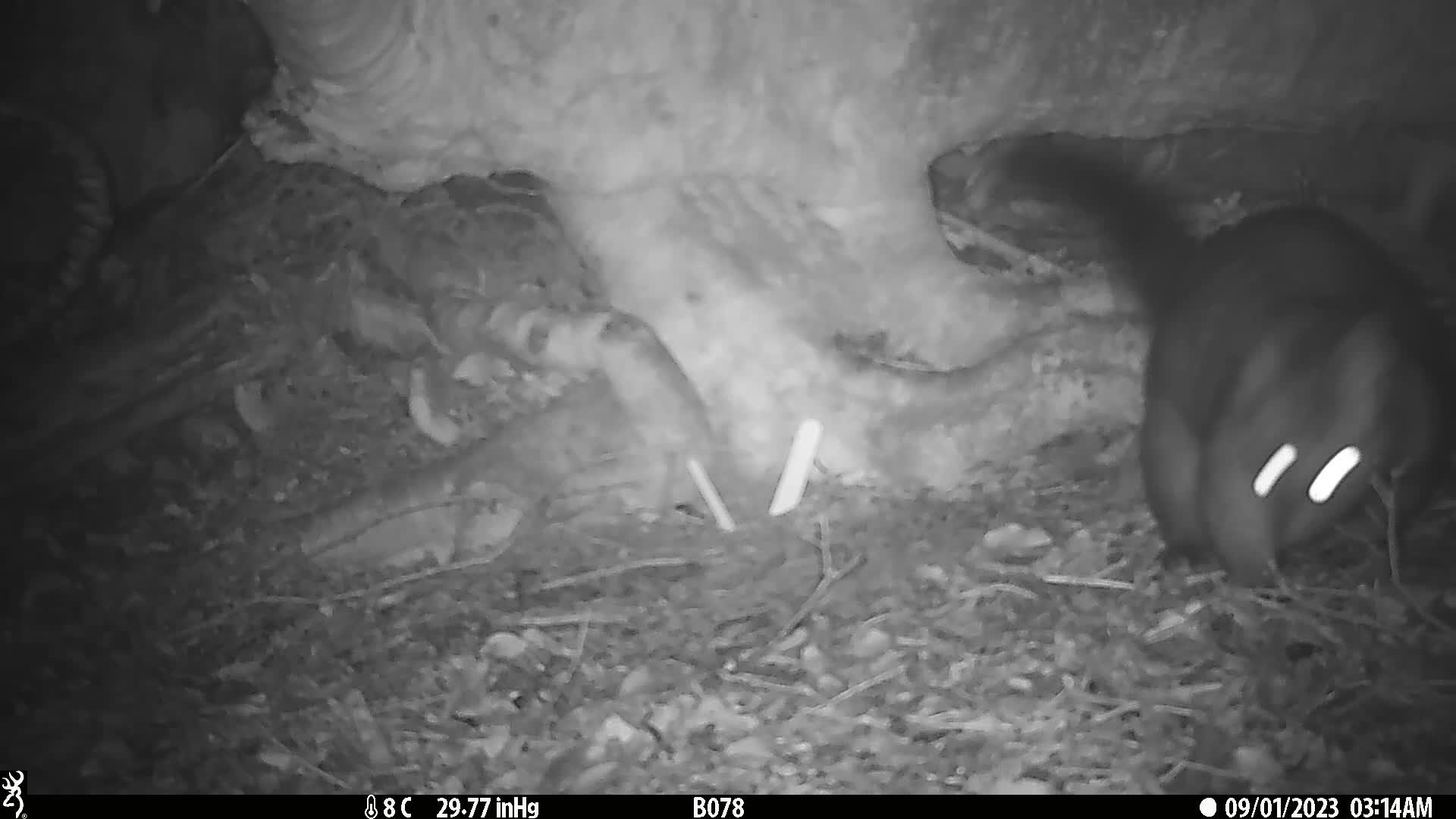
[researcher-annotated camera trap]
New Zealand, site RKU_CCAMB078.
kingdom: Animalia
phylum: Chordata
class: Mammalia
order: Diprotodontia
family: Phalangeridae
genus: Trichosurus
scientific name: Trichosurus vulpecula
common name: common brushtail possum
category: possum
Possum (common brushtail possum) (Trichosurus vulpecula).